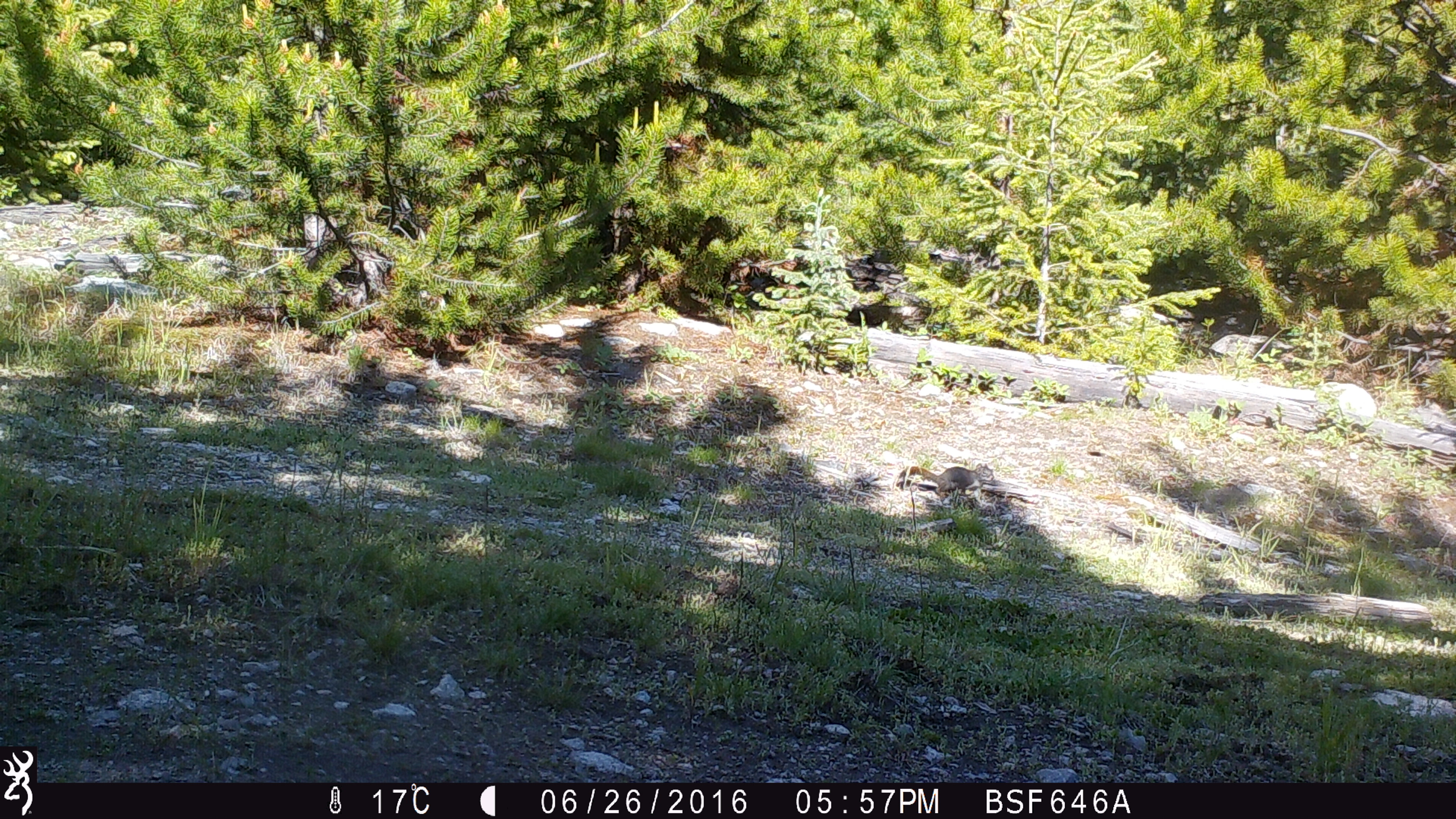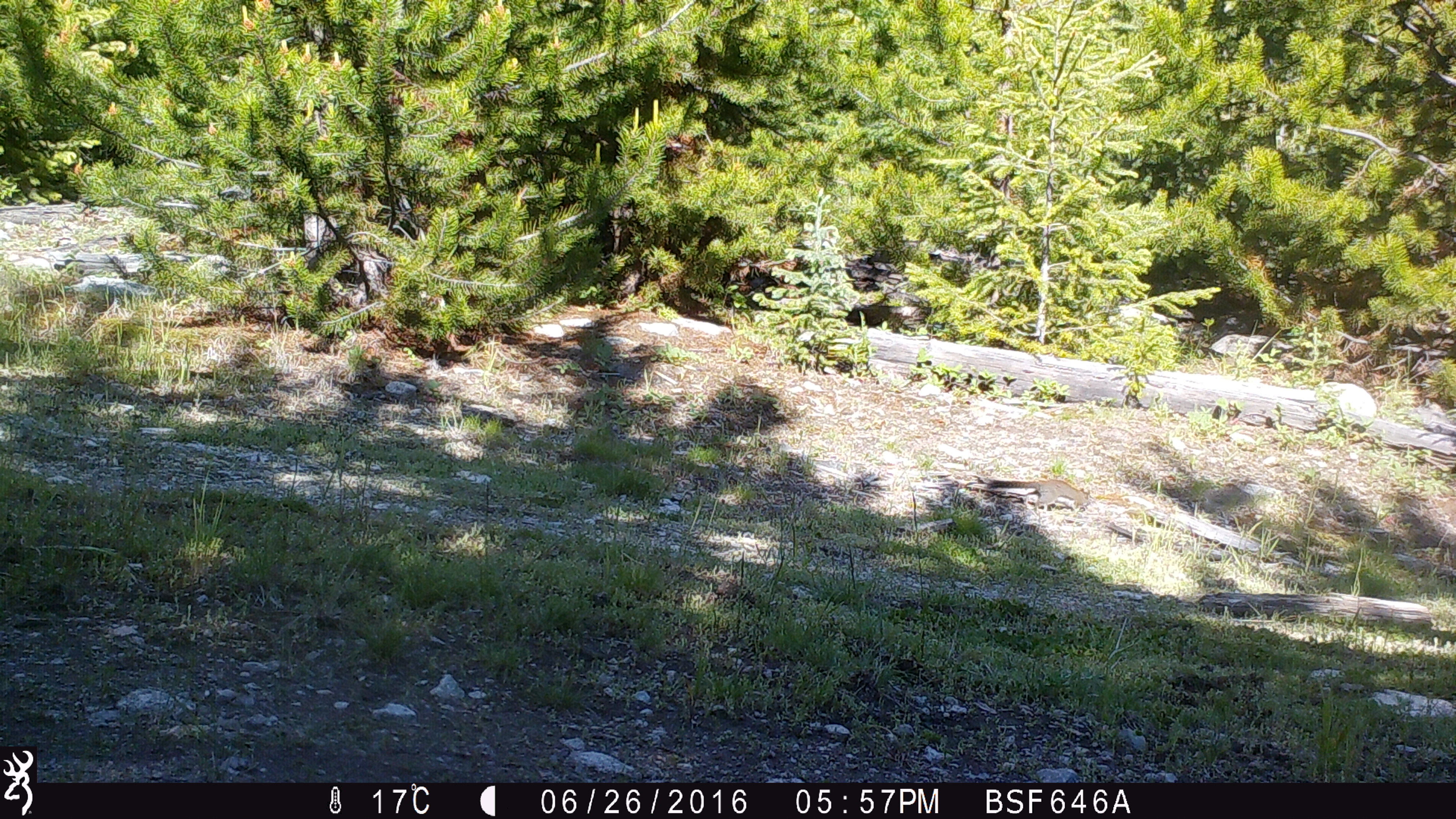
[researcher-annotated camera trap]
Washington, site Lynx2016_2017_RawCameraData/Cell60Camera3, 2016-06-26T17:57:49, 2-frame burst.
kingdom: Animalia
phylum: Chordata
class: Mammalia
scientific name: Mammalia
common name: small mammal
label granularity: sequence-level